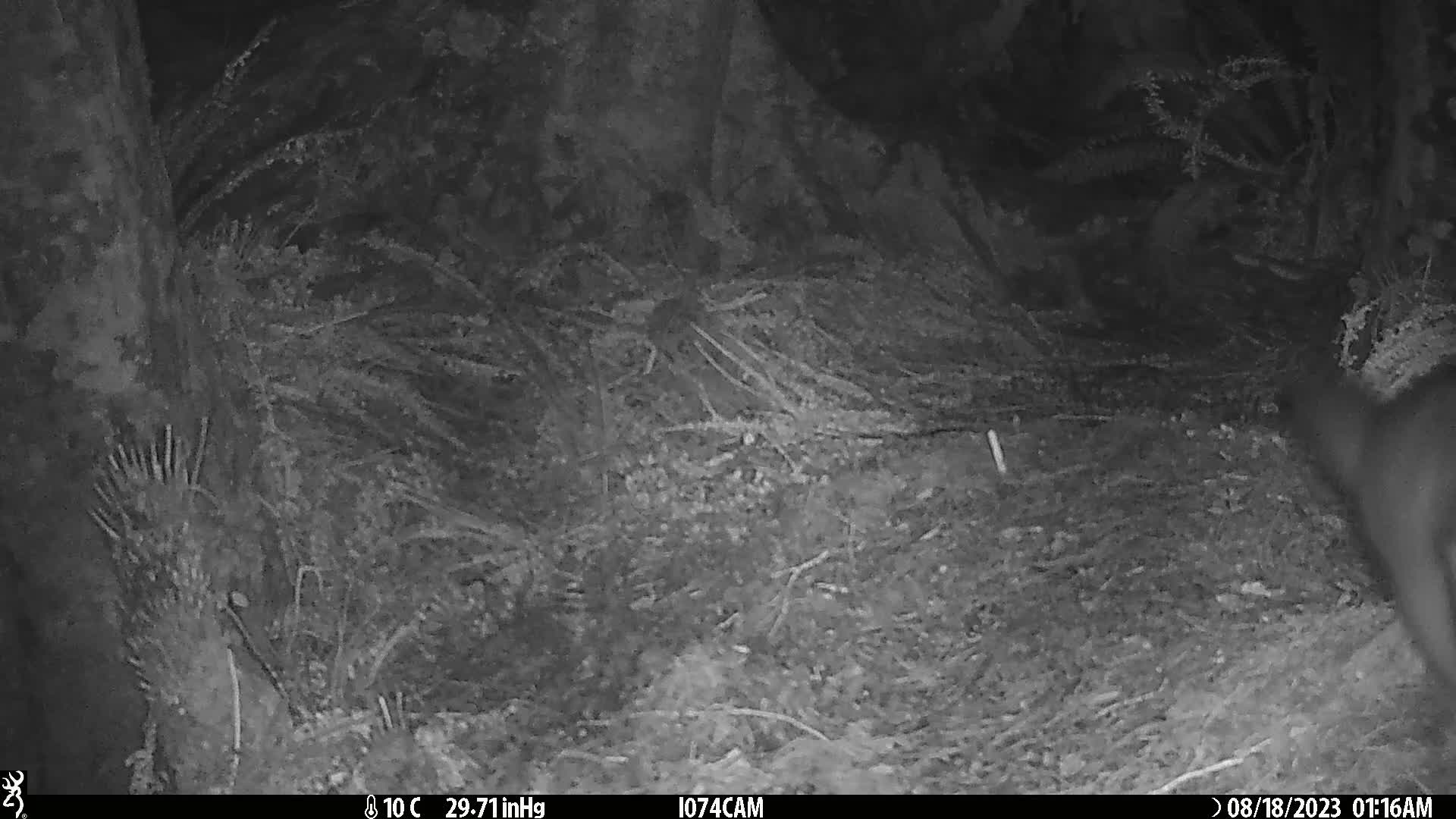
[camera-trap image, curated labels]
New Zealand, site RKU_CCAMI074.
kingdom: Animalia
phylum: Chordata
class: Mammalia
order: Diprotodontia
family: Phalangeridae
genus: Trichosurus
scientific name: Trichosurus vulpecula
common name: common brushtail possum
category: possum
Possum (common brushtail possum) (Trichosurus vulpecula).